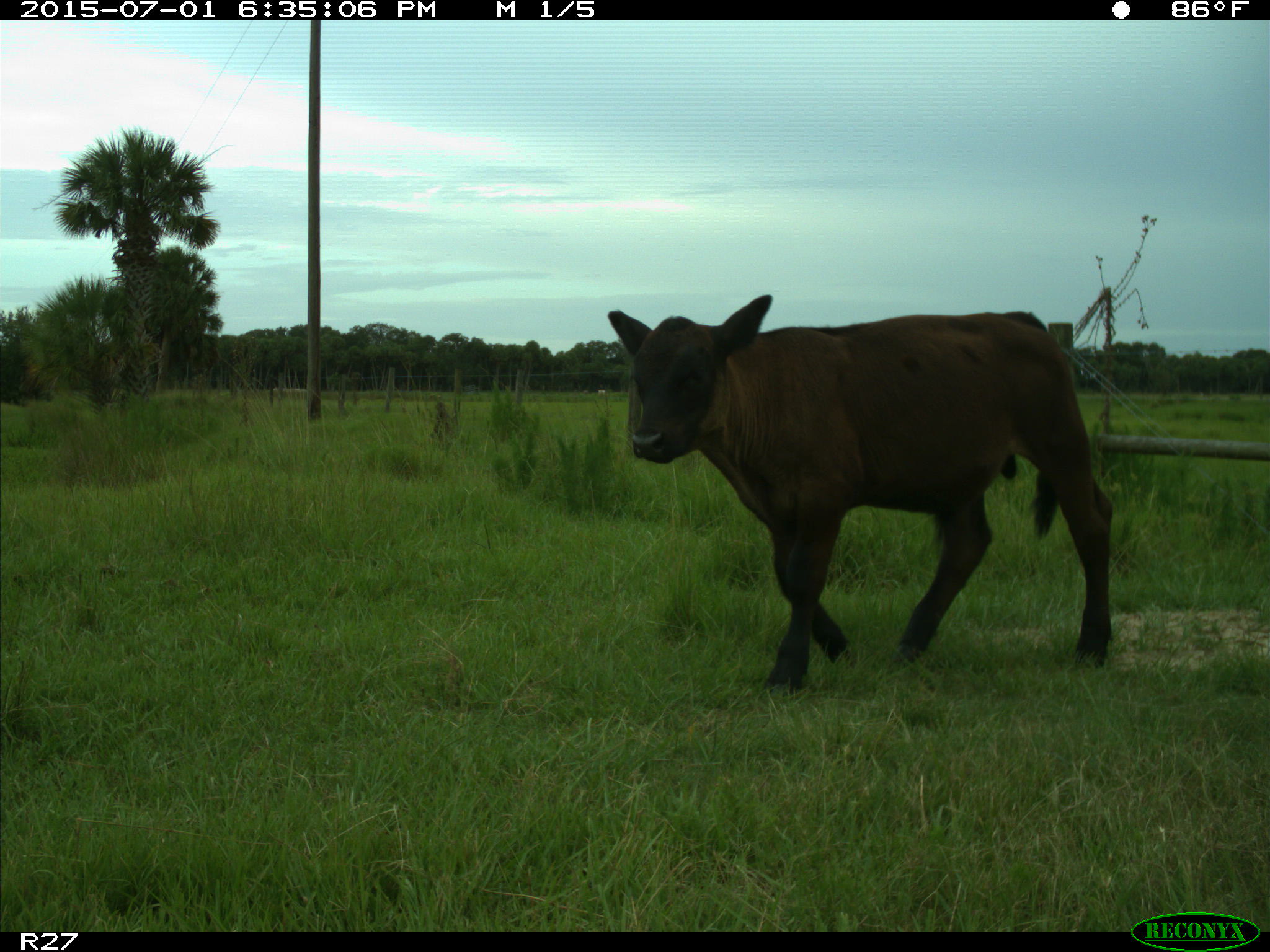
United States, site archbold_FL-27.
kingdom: Animalia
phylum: Chordata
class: Mammalia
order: Artiodactyla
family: Bovidae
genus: Bos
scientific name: Bos taurus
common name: domestic cow